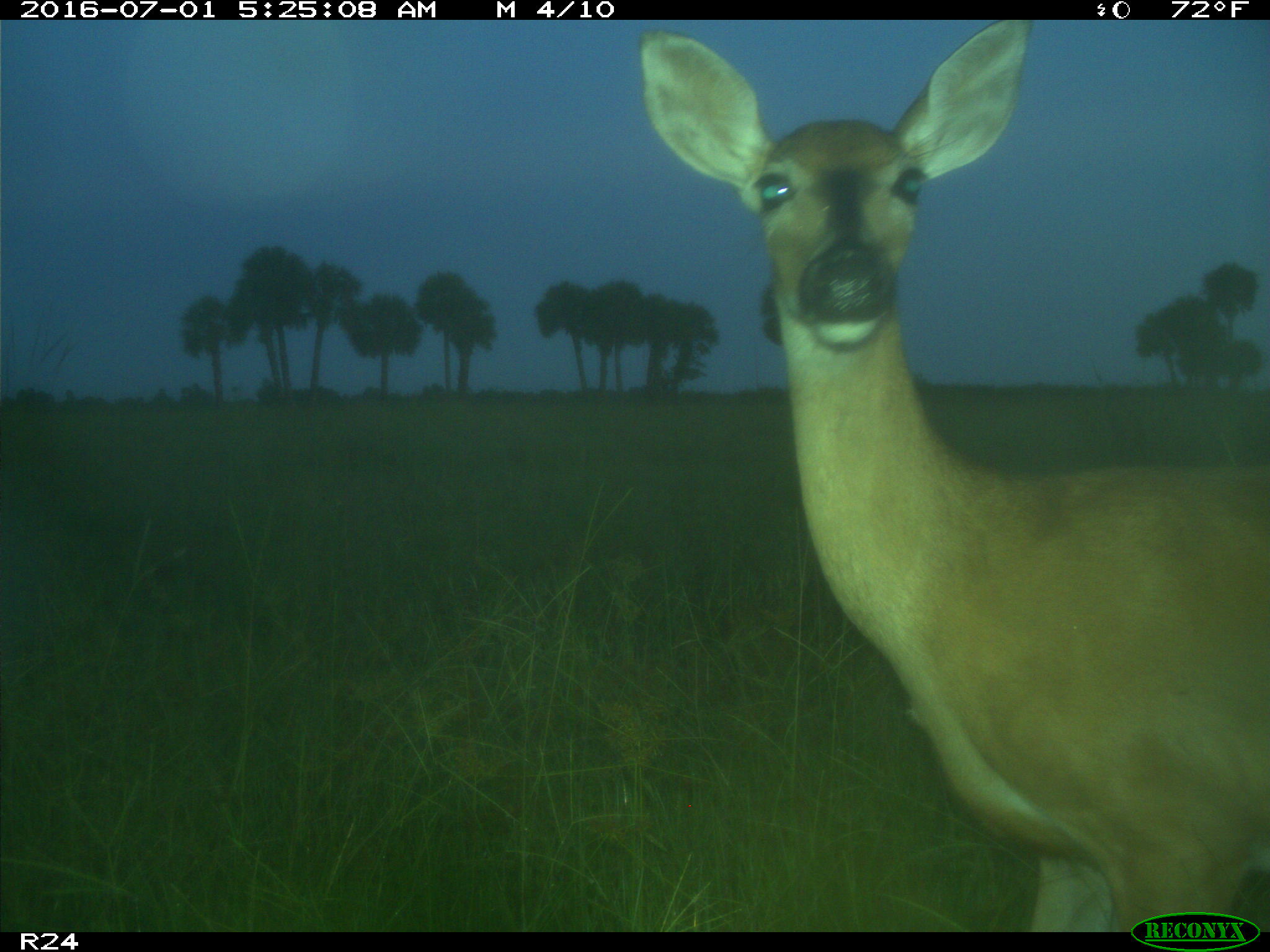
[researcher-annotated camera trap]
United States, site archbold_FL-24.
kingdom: Animalia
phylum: Chordata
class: Mammalia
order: Artiodactyla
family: Cervidae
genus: Odocoileus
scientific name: Odocoileus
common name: deer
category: unidentified deer